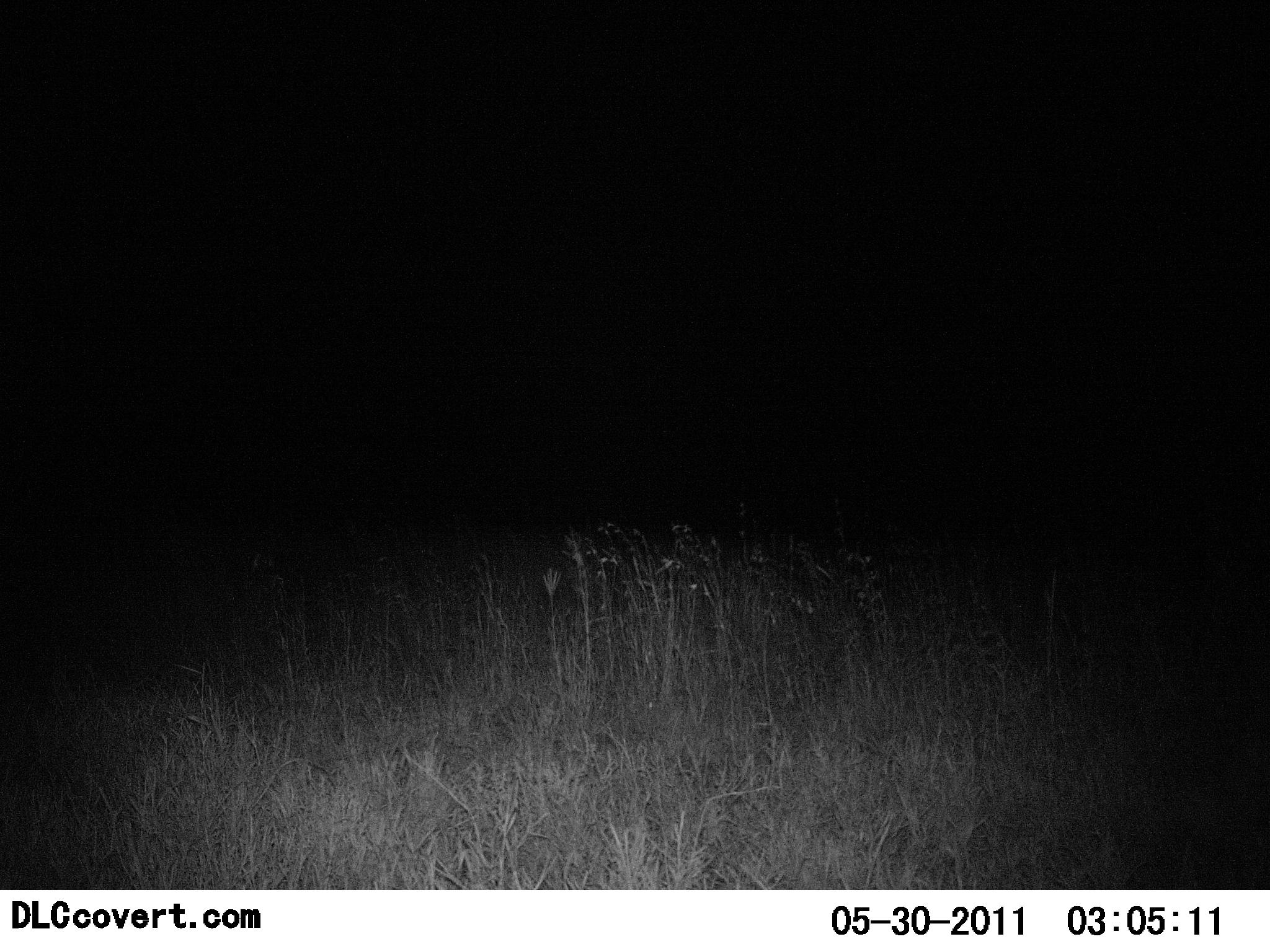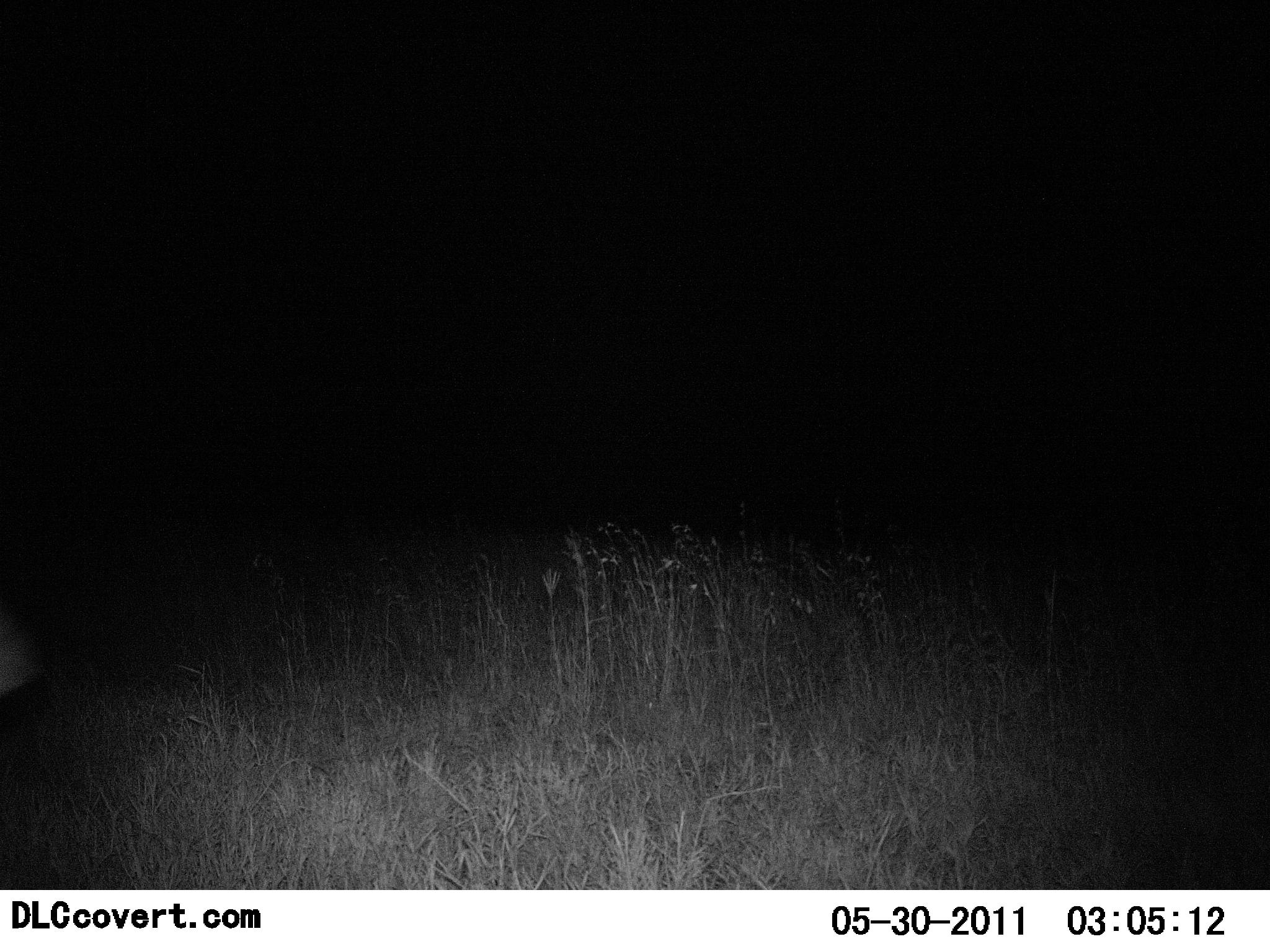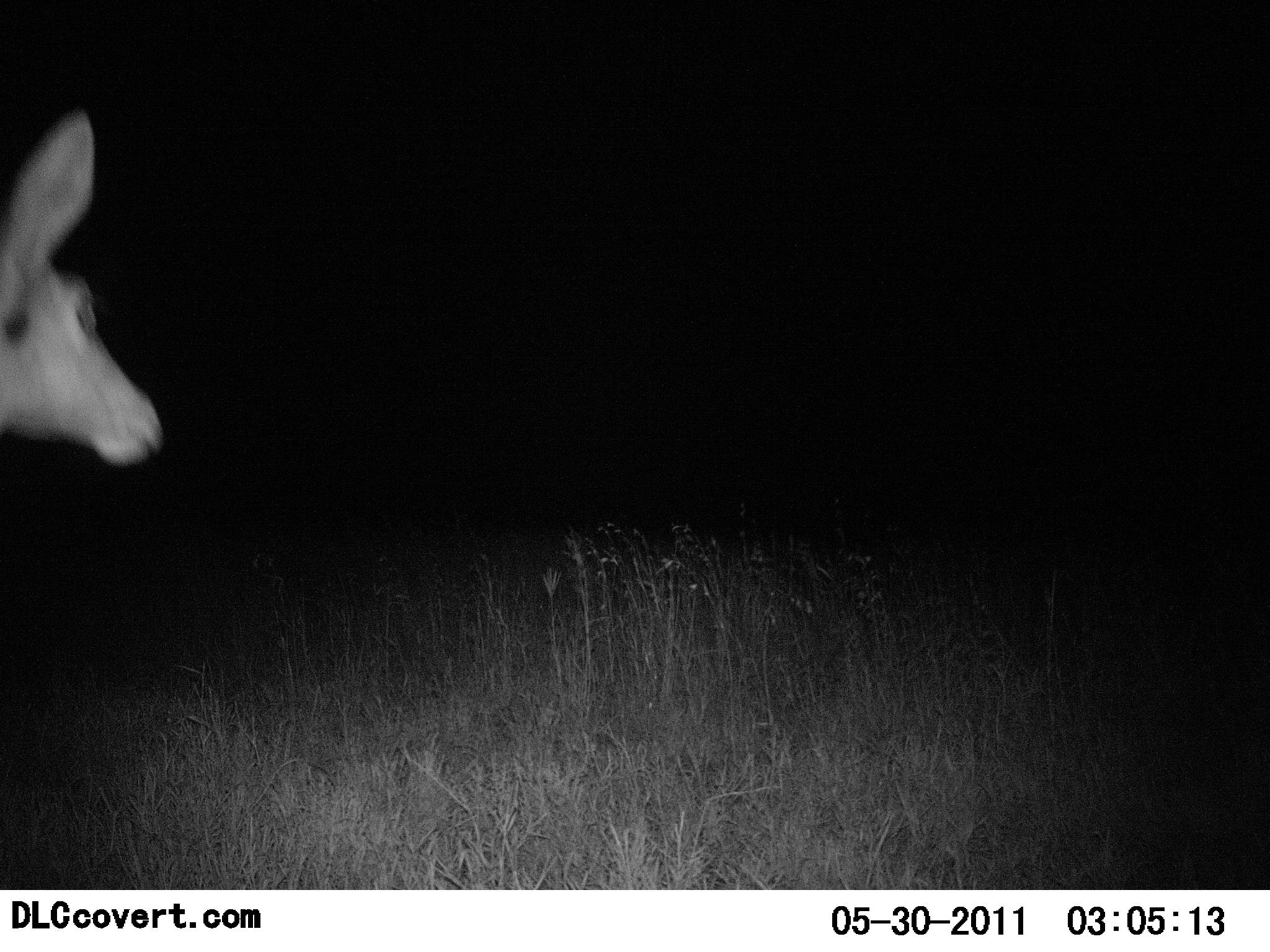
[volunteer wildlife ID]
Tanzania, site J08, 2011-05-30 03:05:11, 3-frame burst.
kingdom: Animalia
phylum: Chordata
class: Mammalia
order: Artiodactyla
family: Bovidae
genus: Aepyceros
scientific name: Aepyceros melampus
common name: impala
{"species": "impala (Aepyceros melampus)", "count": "1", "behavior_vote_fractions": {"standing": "0%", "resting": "0%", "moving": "100%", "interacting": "0%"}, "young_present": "0%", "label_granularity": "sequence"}